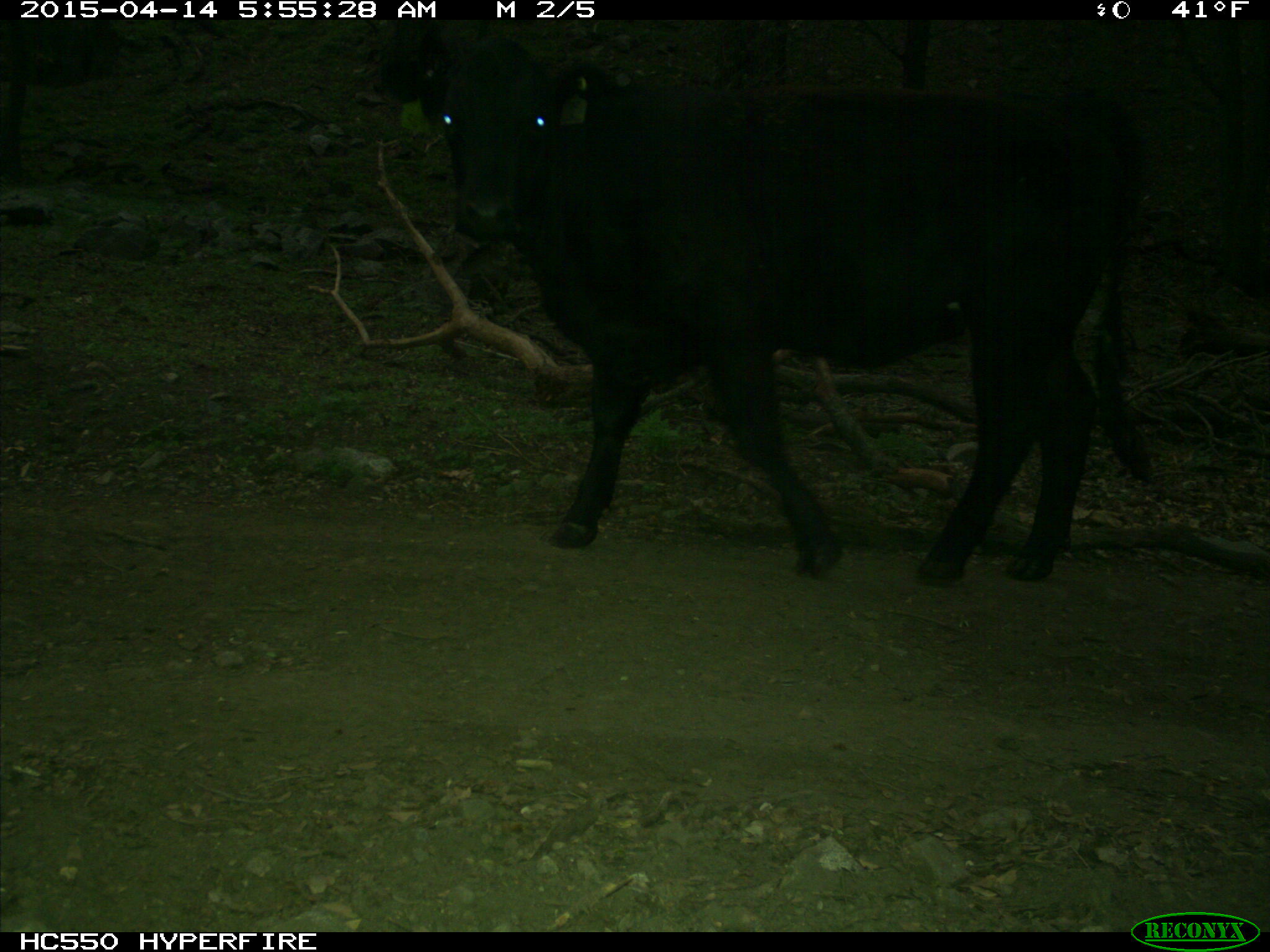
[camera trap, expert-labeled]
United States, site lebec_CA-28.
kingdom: Animalia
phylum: Chordata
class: Mammalia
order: Artiodactyla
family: Bovidae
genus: Bos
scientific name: Bos taurus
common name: domestic cow